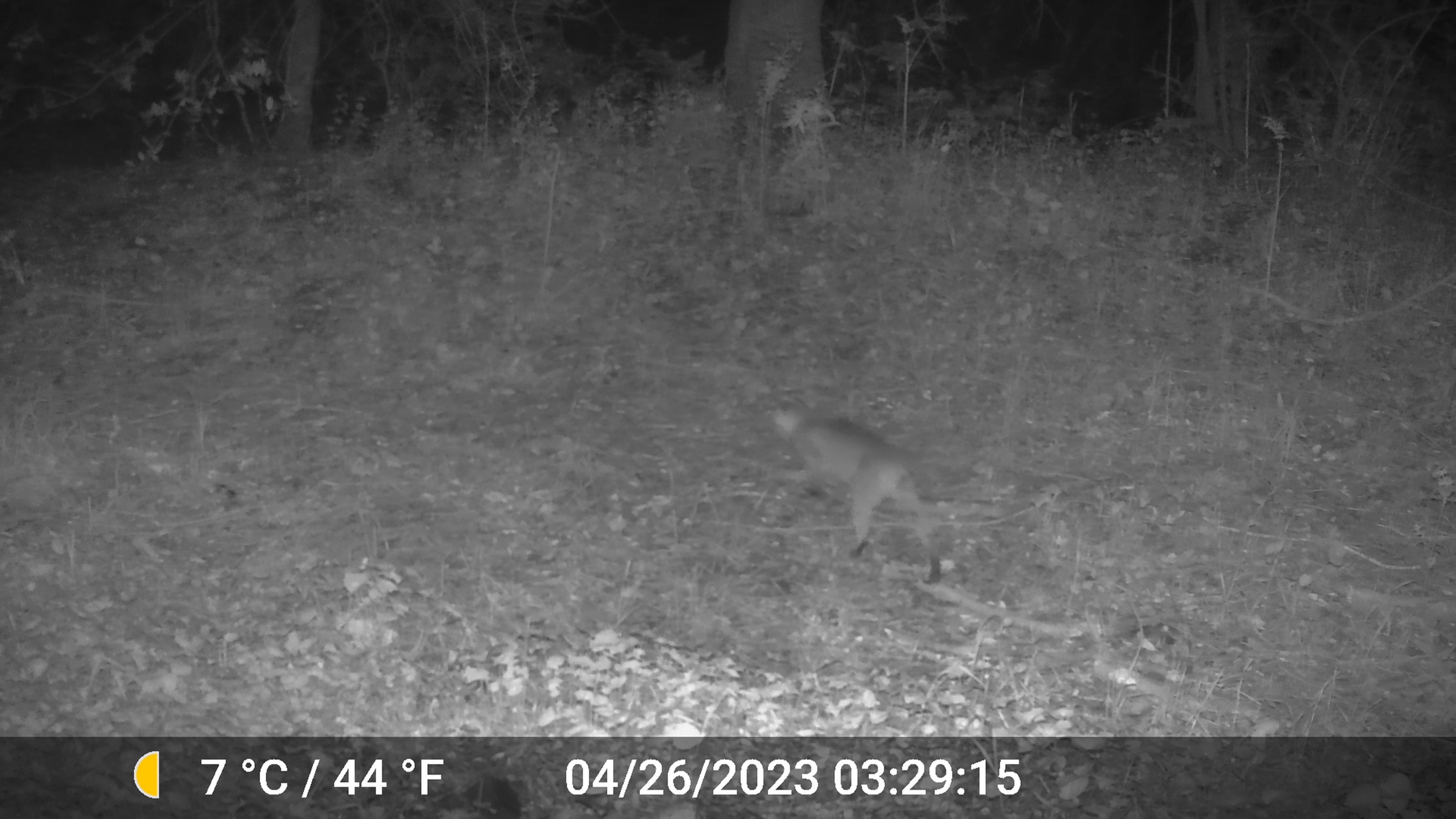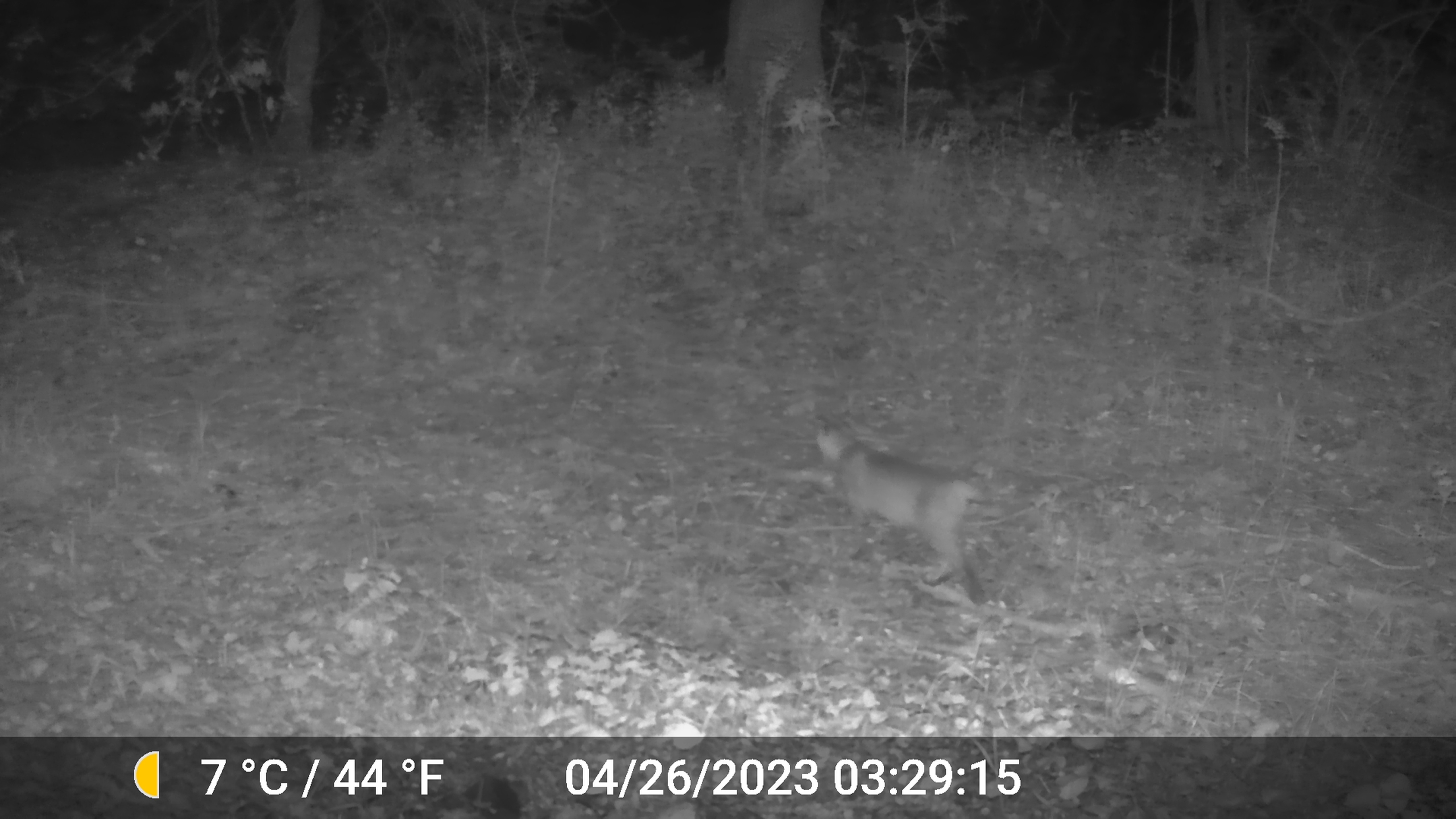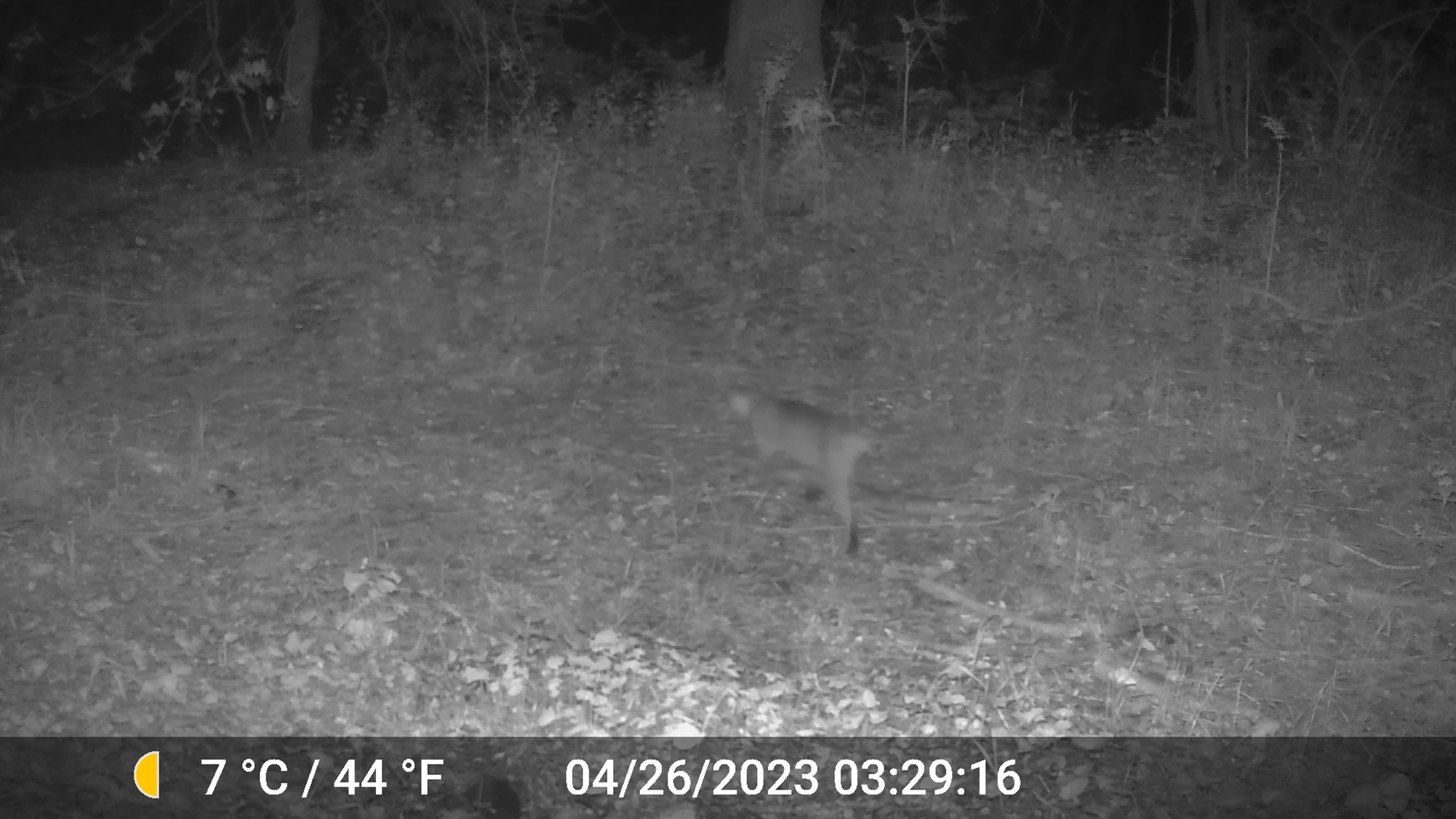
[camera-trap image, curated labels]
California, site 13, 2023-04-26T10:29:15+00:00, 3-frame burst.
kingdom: Animalia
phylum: Chordata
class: Mammalia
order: Carnivora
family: Felidae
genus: Lynx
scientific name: Lynx rufus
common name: bobcat